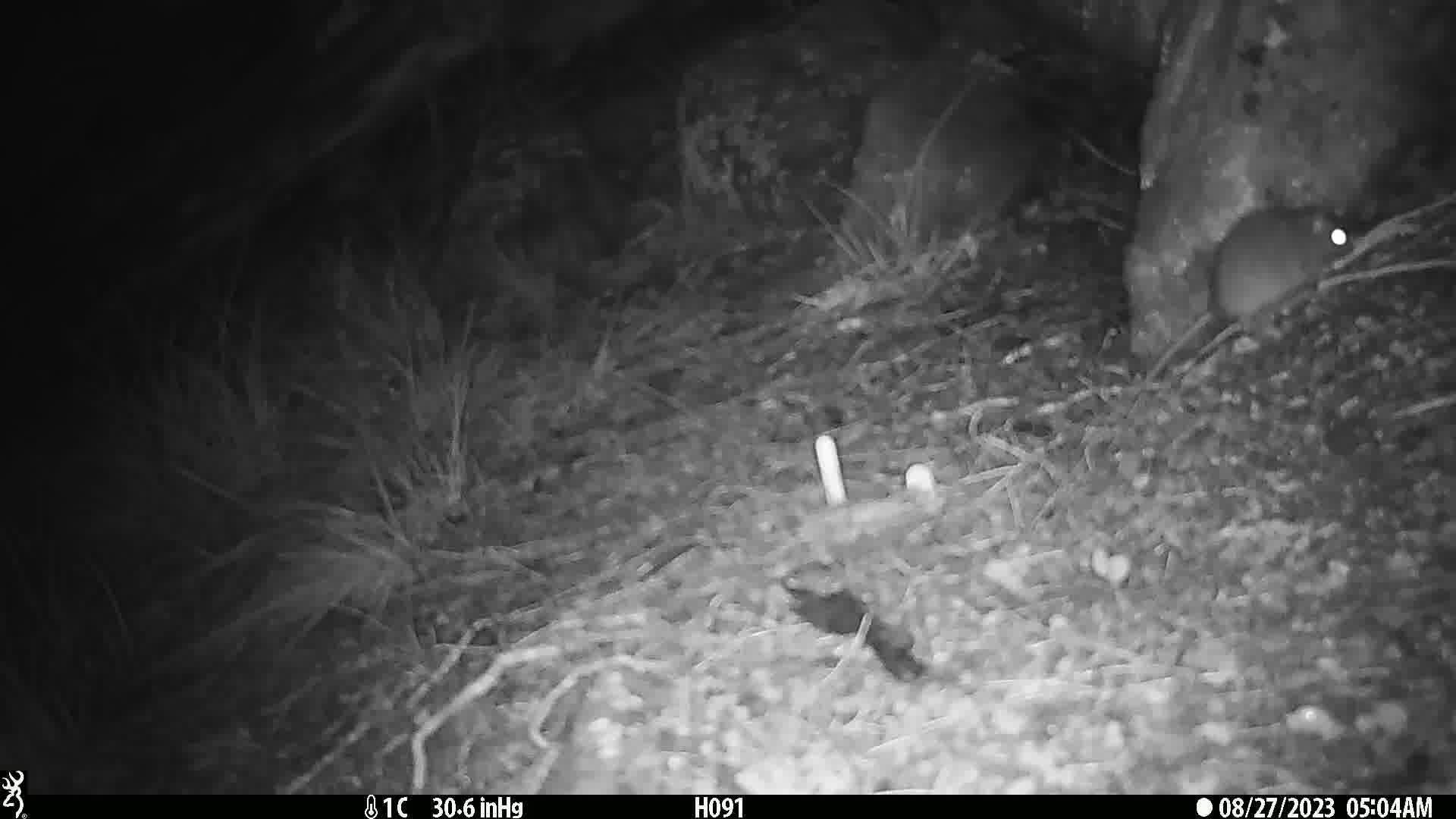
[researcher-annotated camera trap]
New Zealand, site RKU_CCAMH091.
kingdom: Animalia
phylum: Chordata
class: Mammalia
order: Rodentia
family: Muridae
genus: Rattus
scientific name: Rattus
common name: rat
Rat (Rattus).